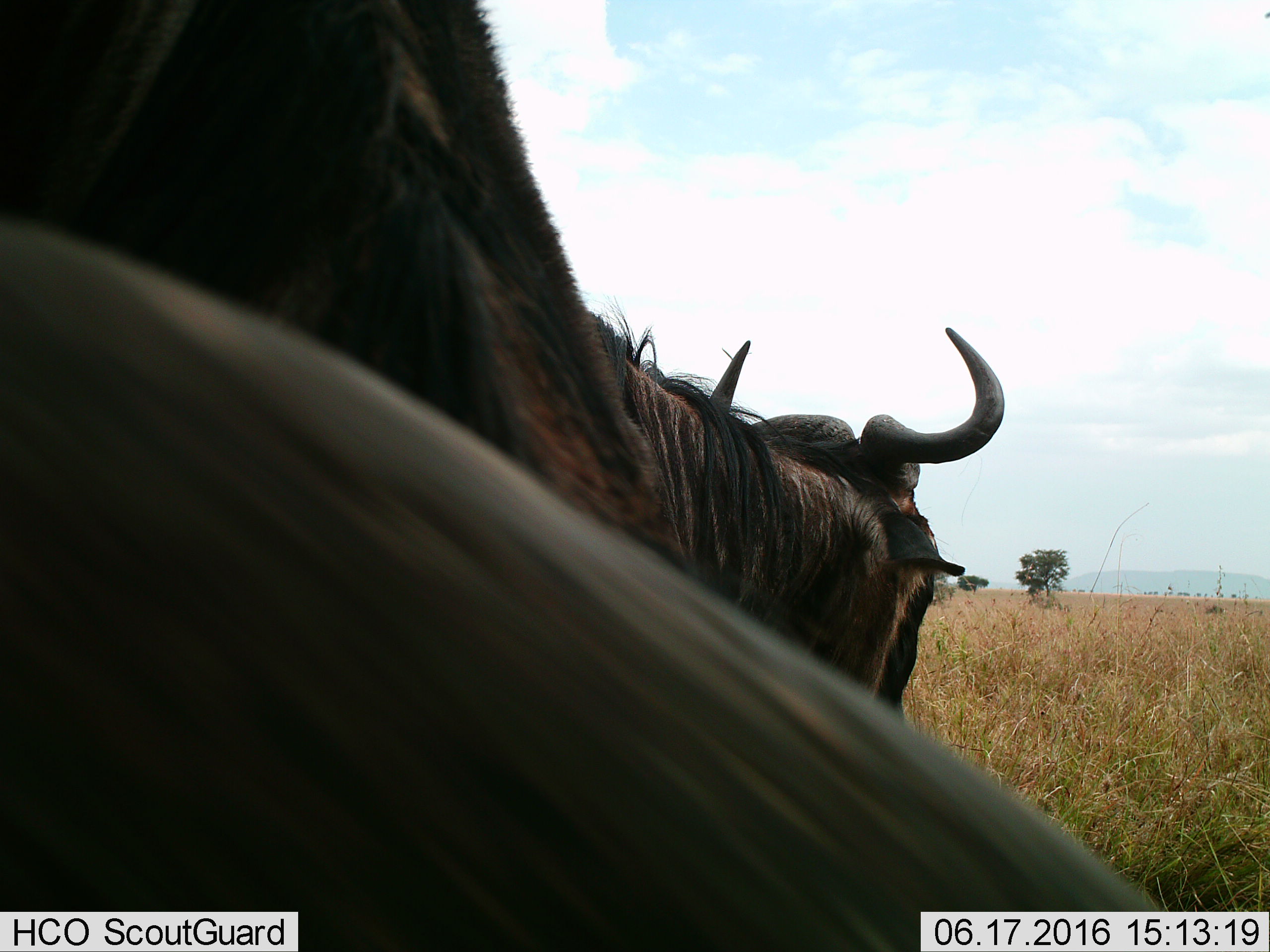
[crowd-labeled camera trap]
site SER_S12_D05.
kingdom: Animalia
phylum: Chordata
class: Mammalia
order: Artiodactyla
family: Bovidae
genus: Connochaetes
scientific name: Connochaetes taurinus taurinus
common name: blue wildebeest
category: wildebeestblue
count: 2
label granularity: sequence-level